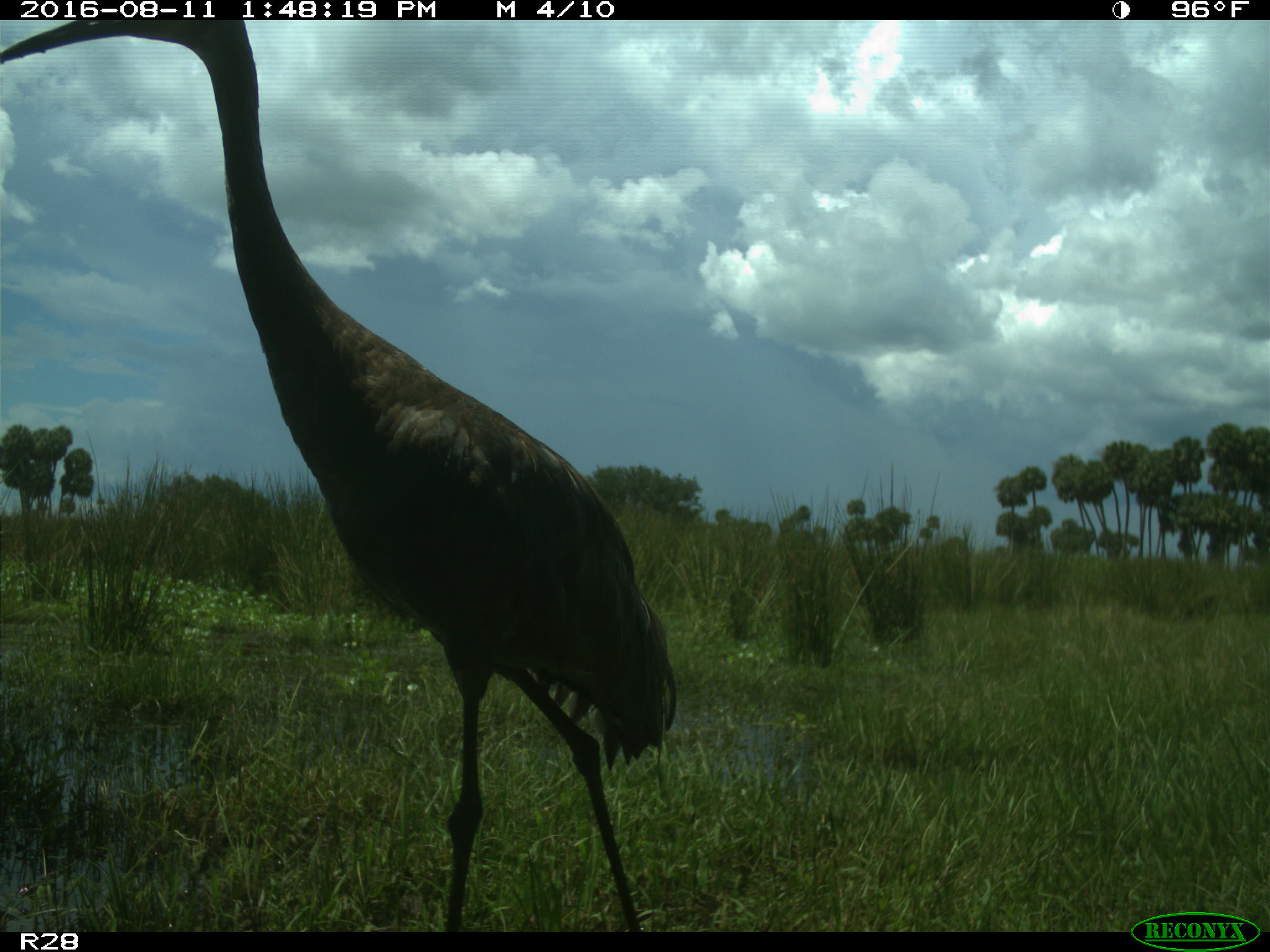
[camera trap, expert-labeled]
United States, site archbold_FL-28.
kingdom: Animalia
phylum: Chordata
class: Aves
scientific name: Aves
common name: birds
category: unidentified bird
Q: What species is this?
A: Unidentified bird (birds) (Aves).